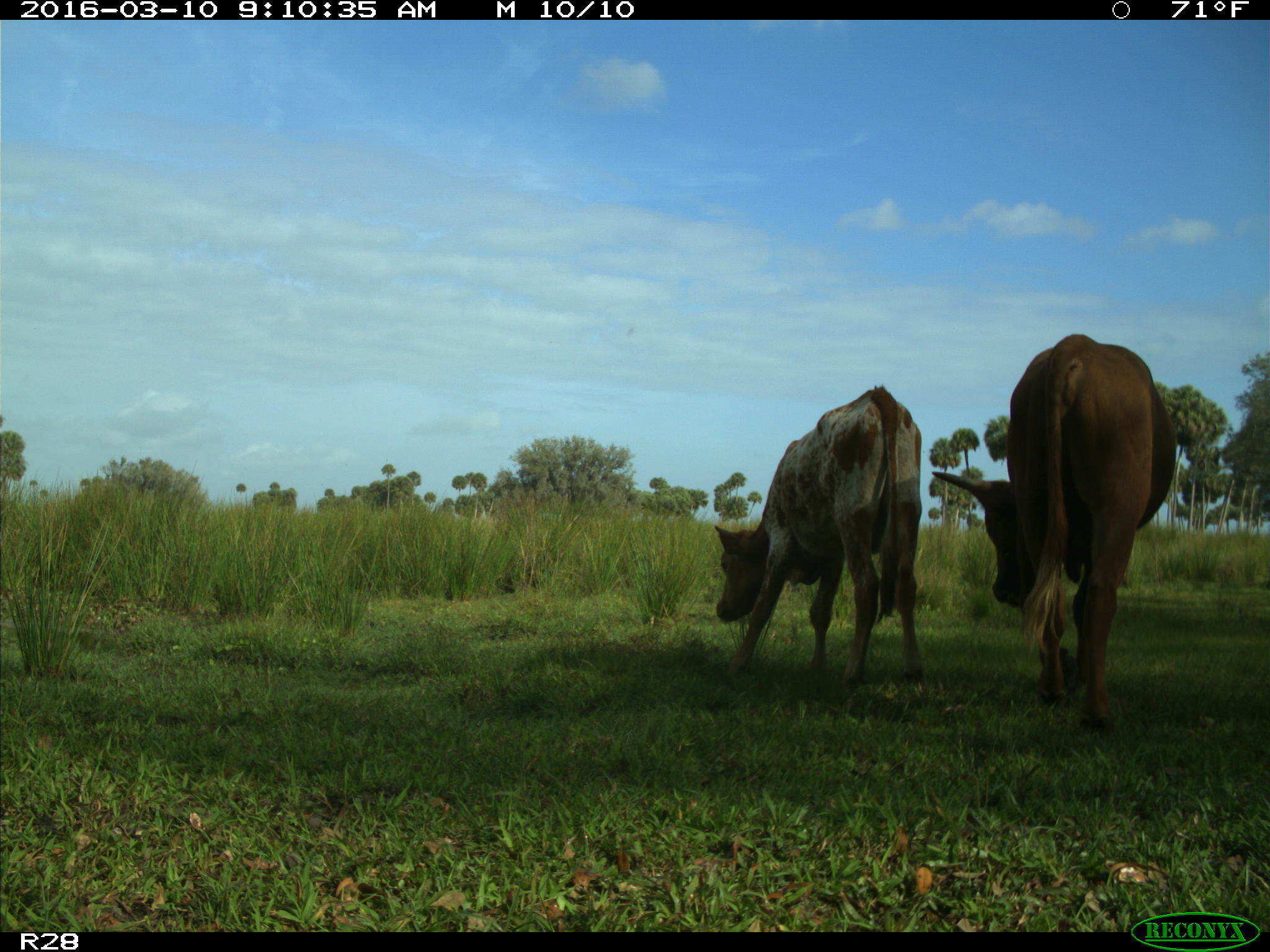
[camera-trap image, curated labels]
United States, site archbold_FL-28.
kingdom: Animalia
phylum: Chordata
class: Mammalia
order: Artiodactyla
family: Bovidae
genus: Bos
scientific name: Bos taurus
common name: domestic cow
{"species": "Bos taurus (domestic cow)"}